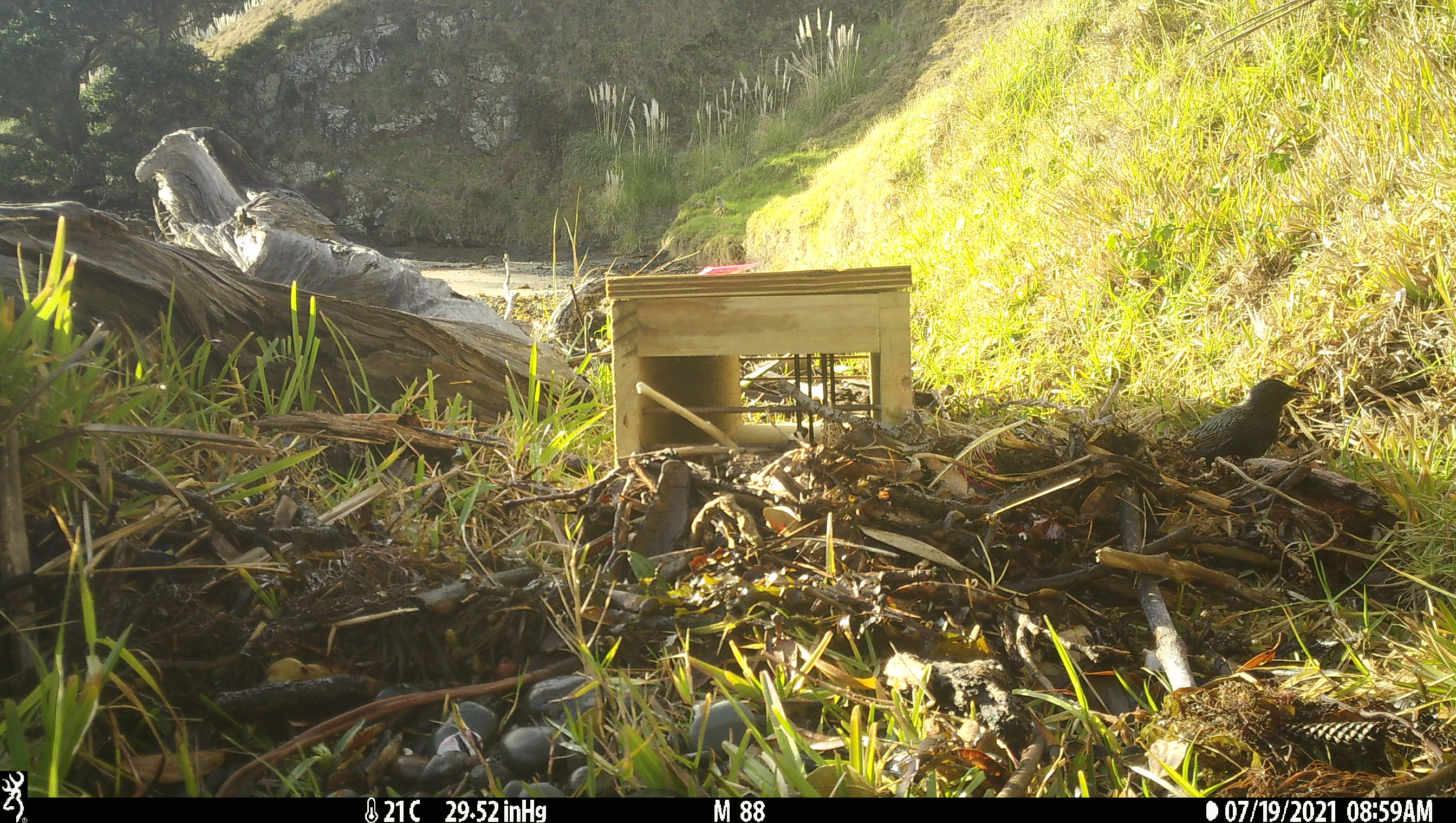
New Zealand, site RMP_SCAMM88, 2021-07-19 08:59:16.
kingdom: Animalia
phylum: Chordata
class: Aves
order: Passeriformes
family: Sturnidae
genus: Sturnus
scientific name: Sturnus vulgaris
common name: european starling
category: starling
Starling (european starling) (Sturnus vulgaris).